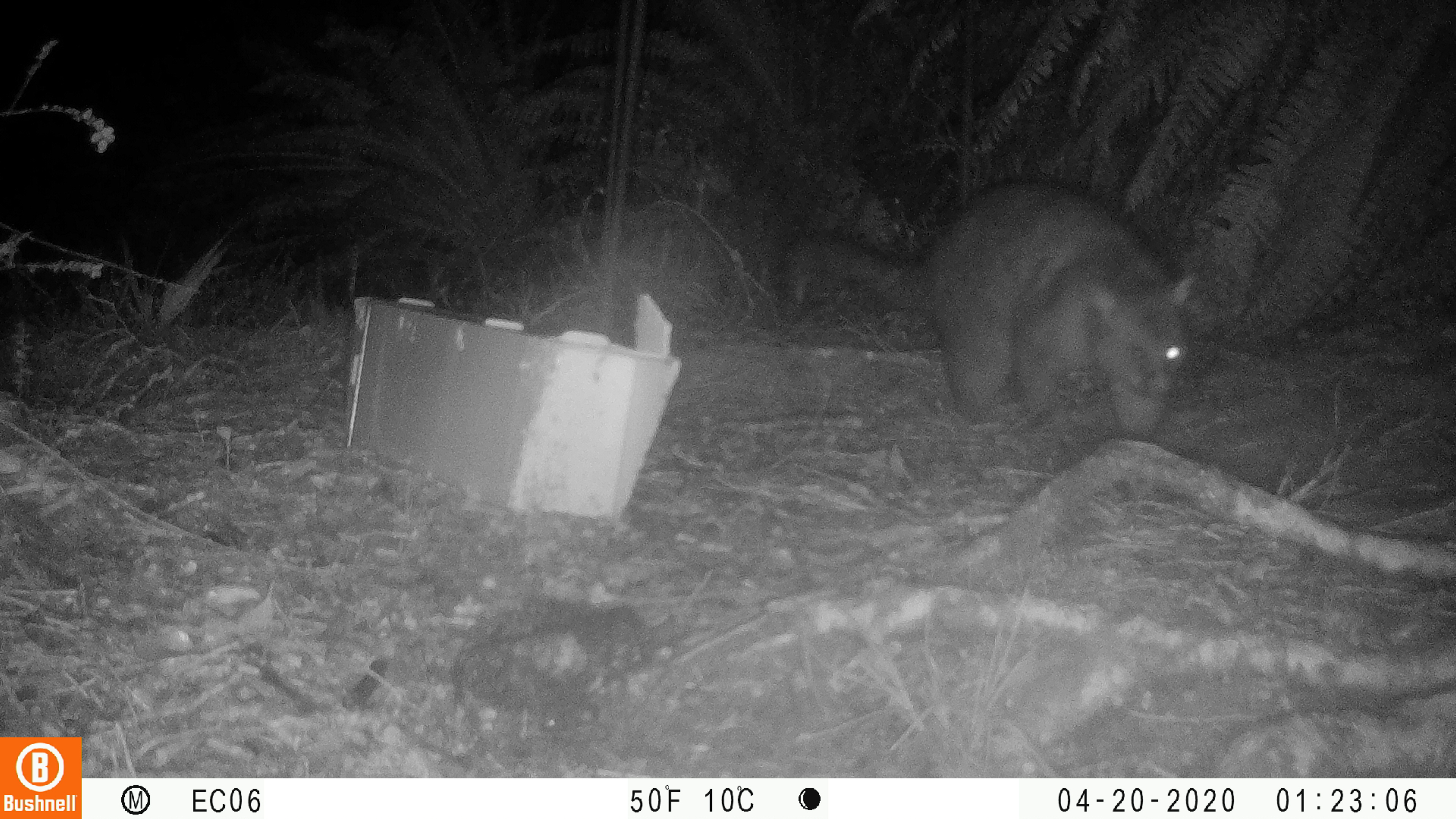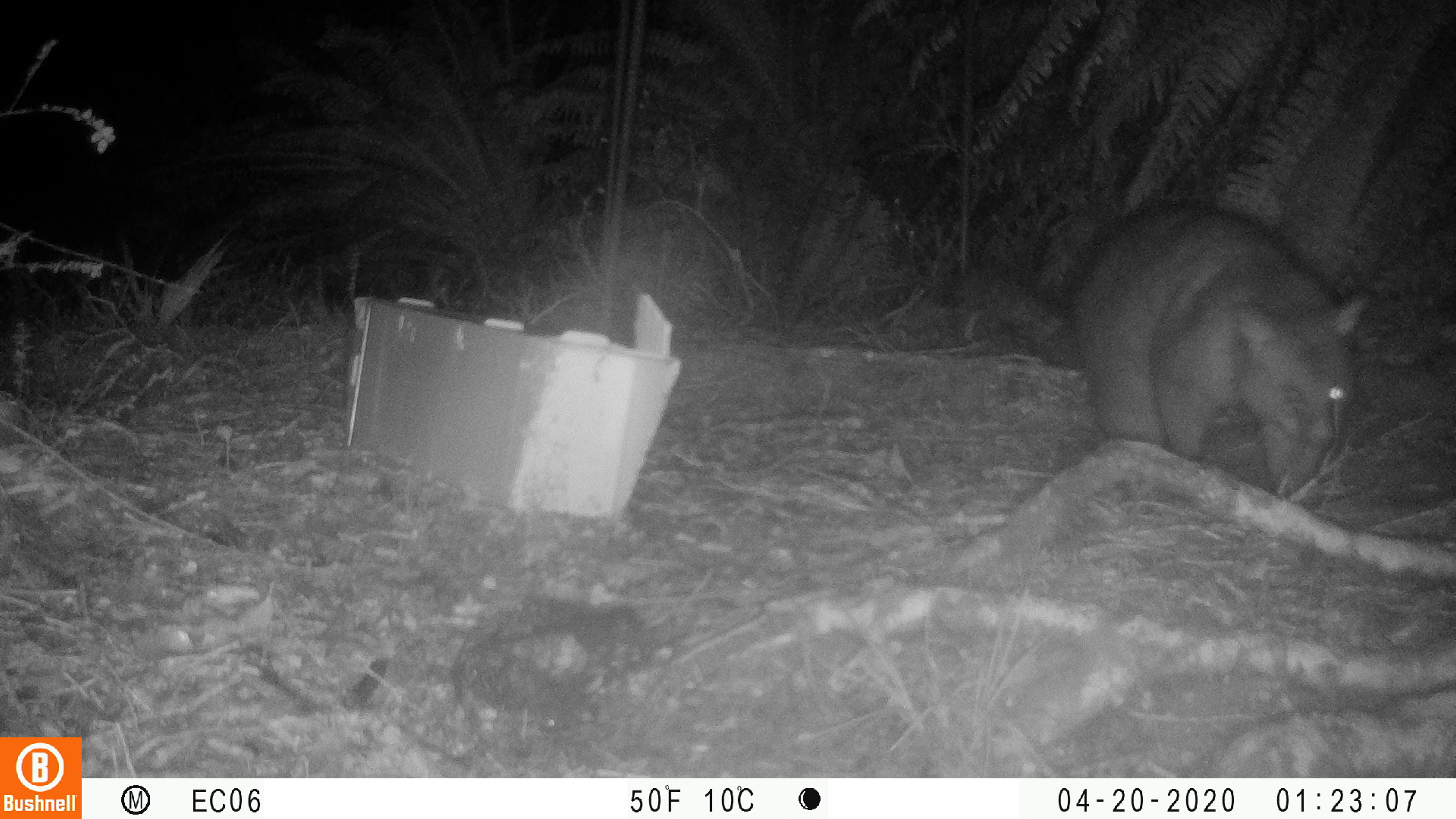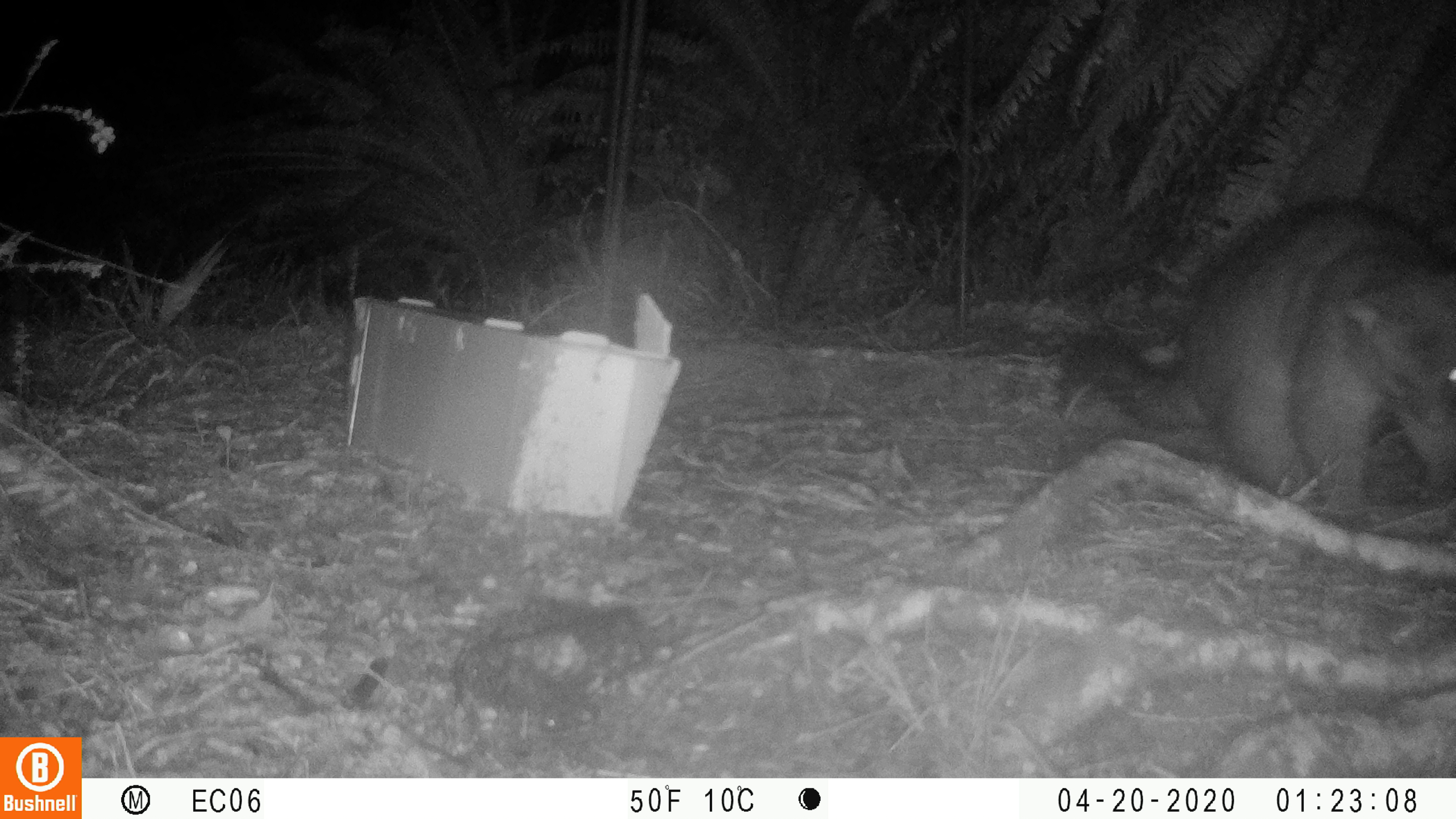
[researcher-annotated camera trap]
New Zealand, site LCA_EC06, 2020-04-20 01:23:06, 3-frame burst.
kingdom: Animalia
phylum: Chordata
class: Mammalia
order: Diprotodontia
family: Phalangeridae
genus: Trichosurus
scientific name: Trichosurus vulpecula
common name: common brushtail possum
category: possum